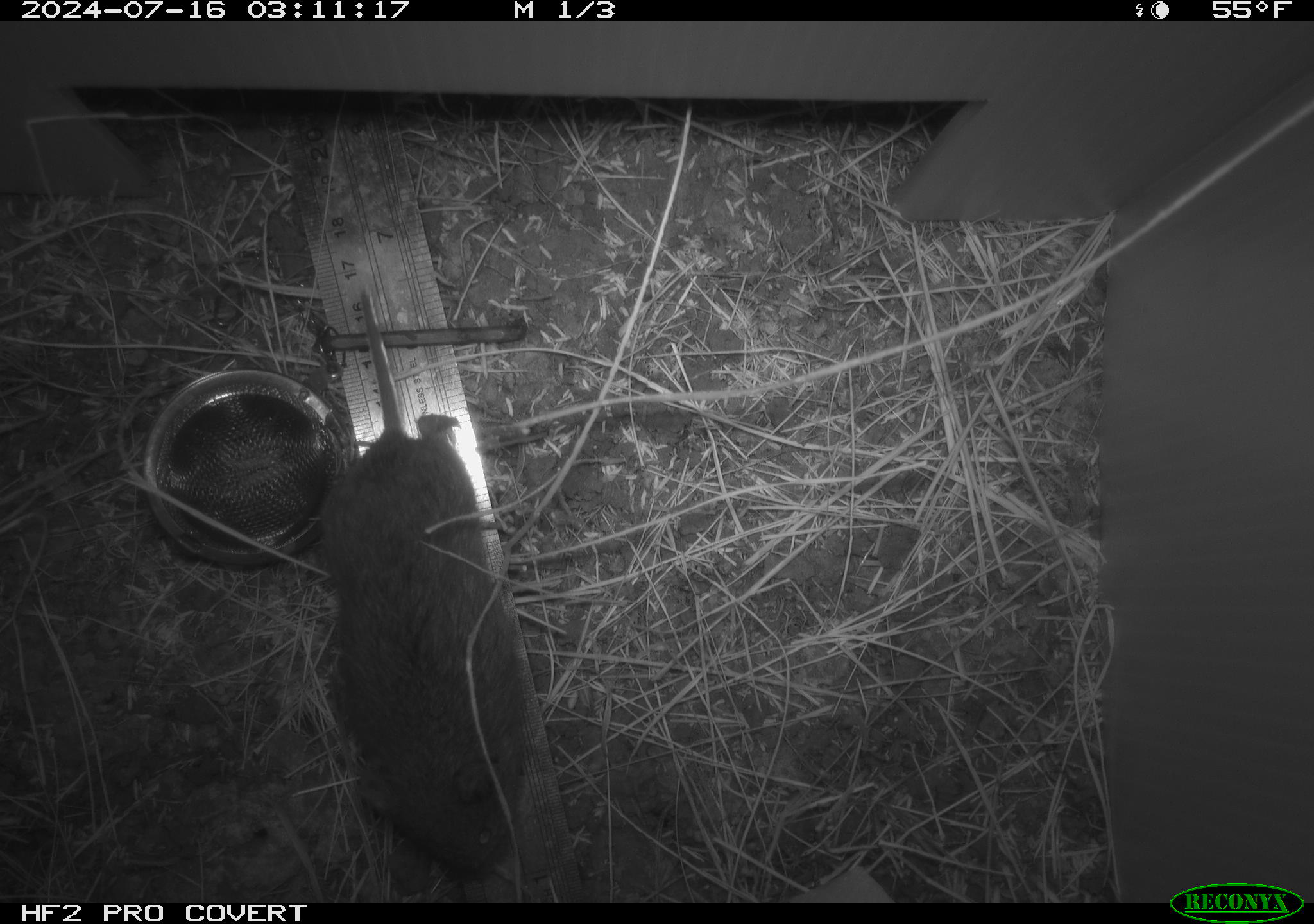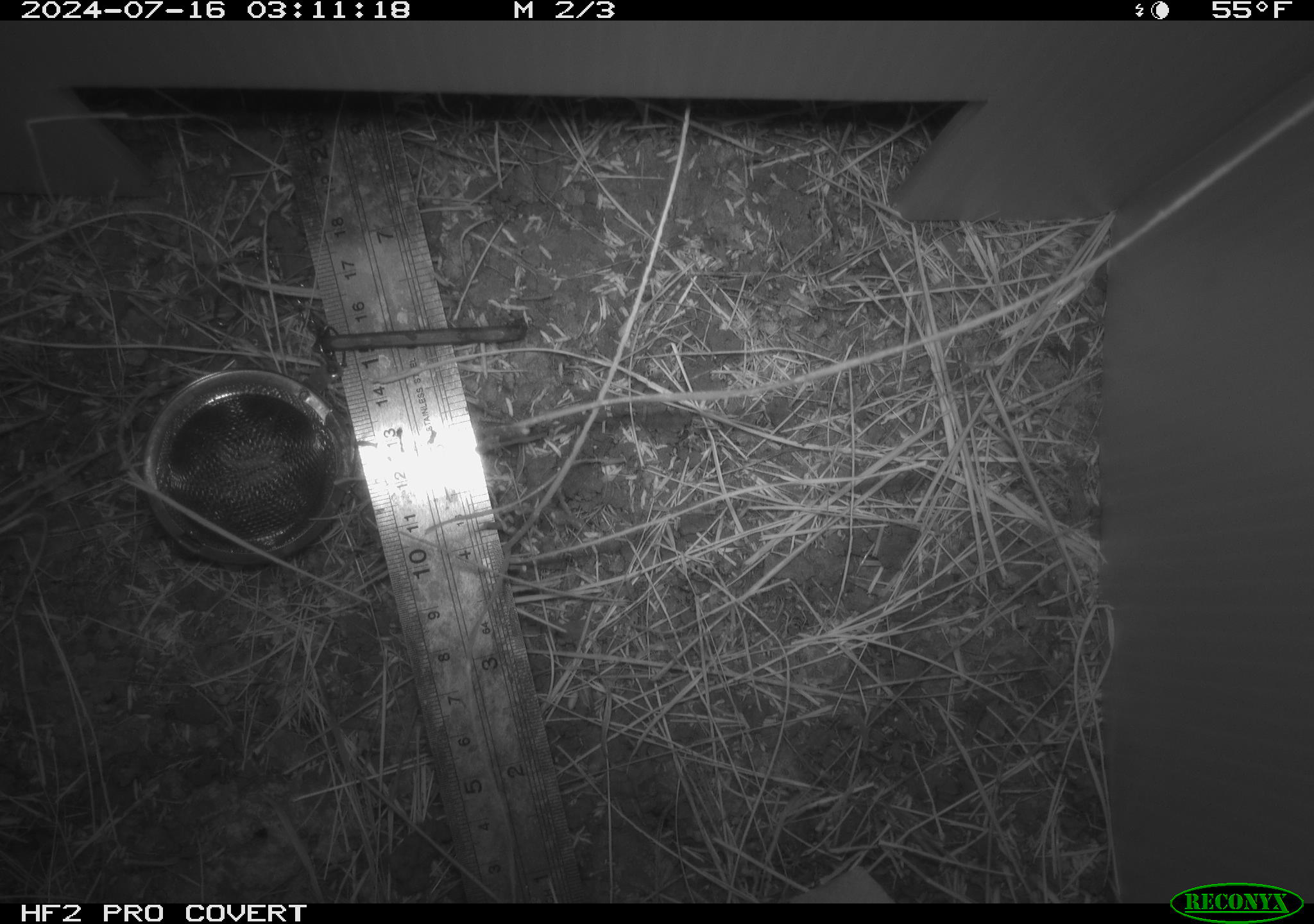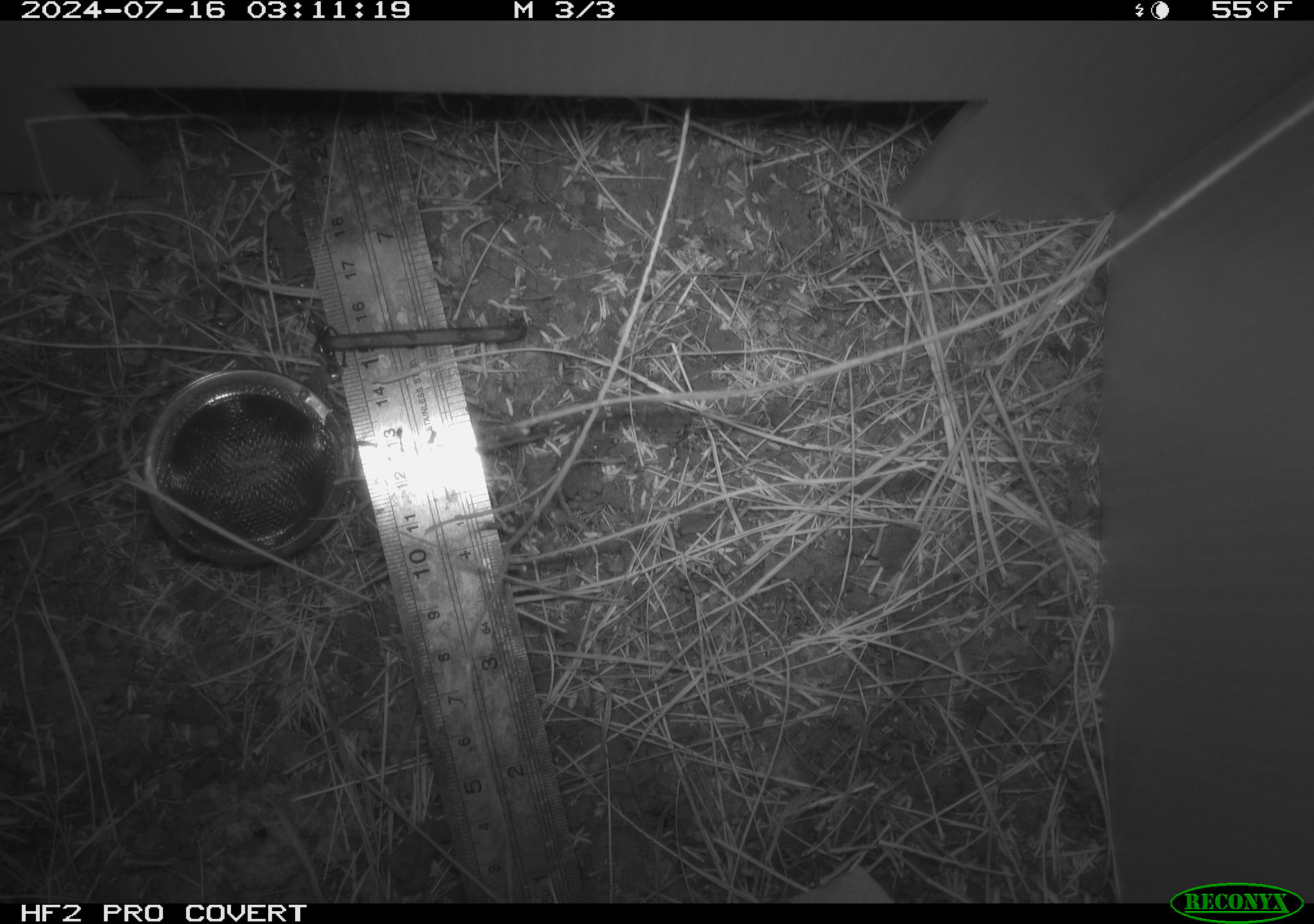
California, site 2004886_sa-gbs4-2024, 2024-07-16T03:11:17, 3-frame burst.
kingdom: Animalia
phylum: Chordata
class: Mammalia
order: Rodentia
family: Cricetidae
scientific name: Arvicolinae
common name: voles, lemmings, and muskrats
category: arvicolinae subfamily